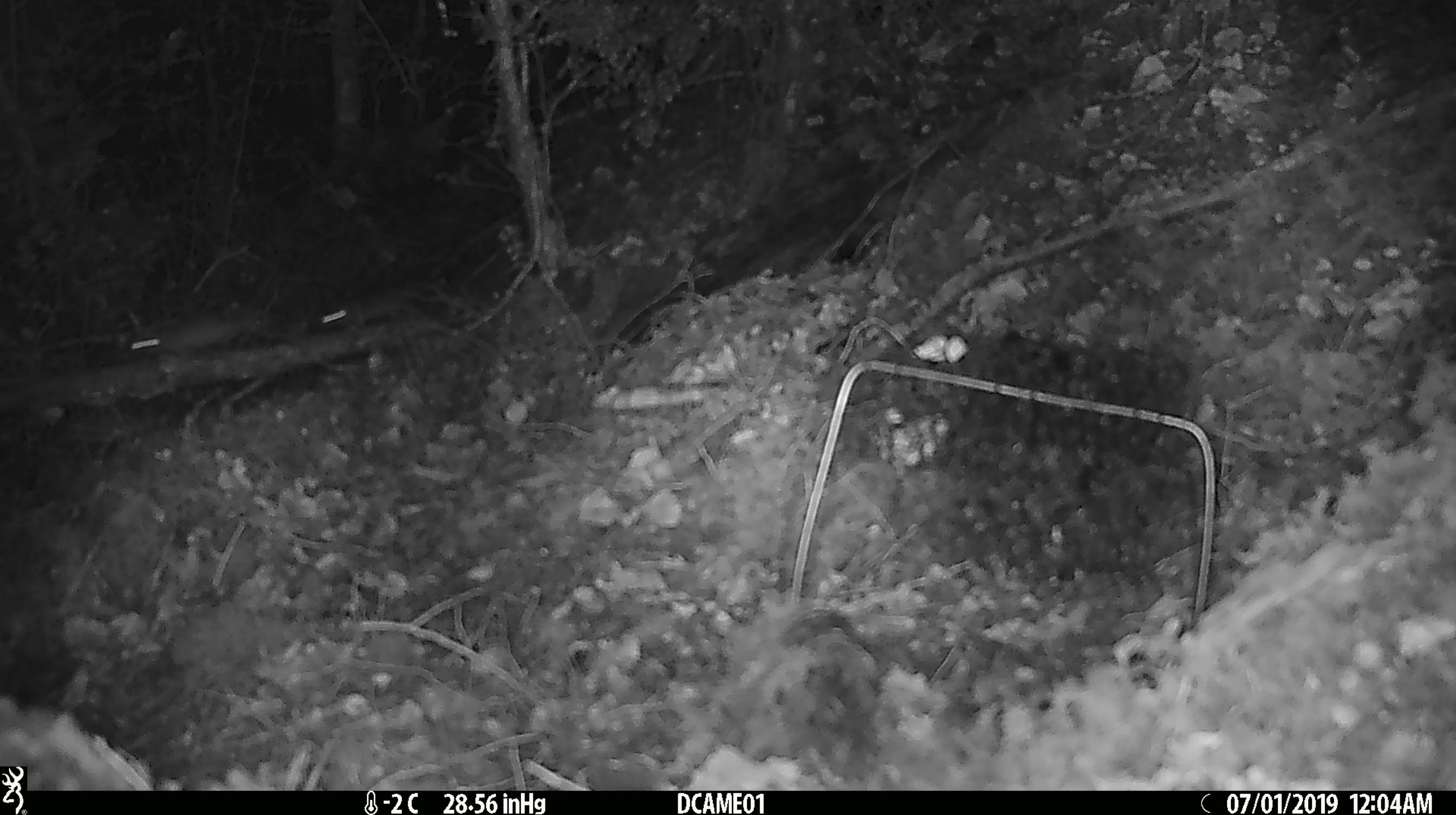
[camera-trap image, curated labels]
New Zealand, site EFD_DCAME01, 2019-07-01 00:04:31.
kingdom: Animalia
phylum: Chordata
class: Mammalia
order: Rodentia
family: Muridae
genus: Mus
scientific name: Mus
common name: mouse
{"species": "mouse (Mus)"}